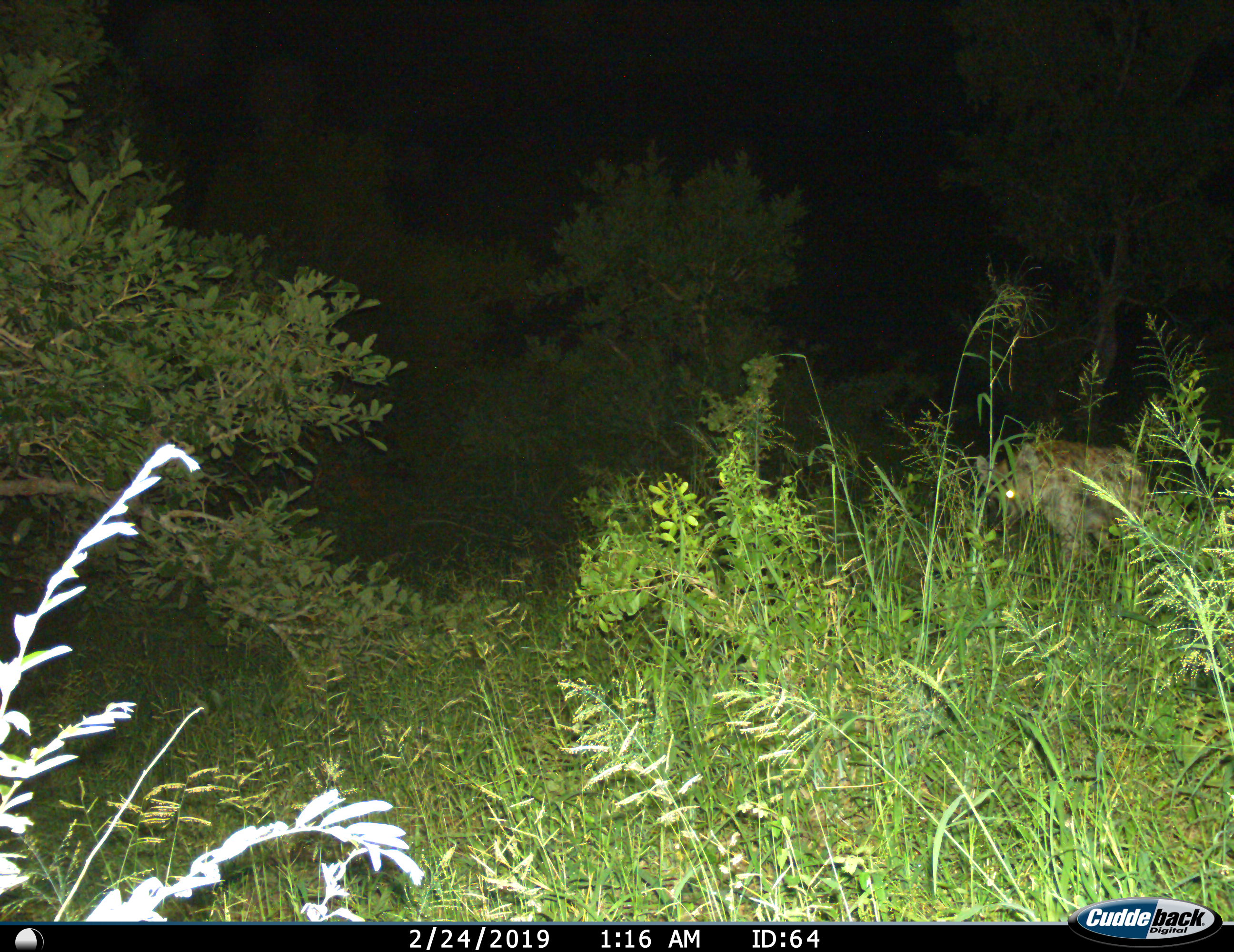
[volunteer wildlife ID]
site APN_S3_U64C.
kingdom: Animalia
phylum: Chordata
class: Mammalia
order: Carnivora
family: Hyaenidae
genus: Crocuta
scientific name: Crocuta crocuta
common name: spotted hyena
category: hyenaspotted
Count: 1.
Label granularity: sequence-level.